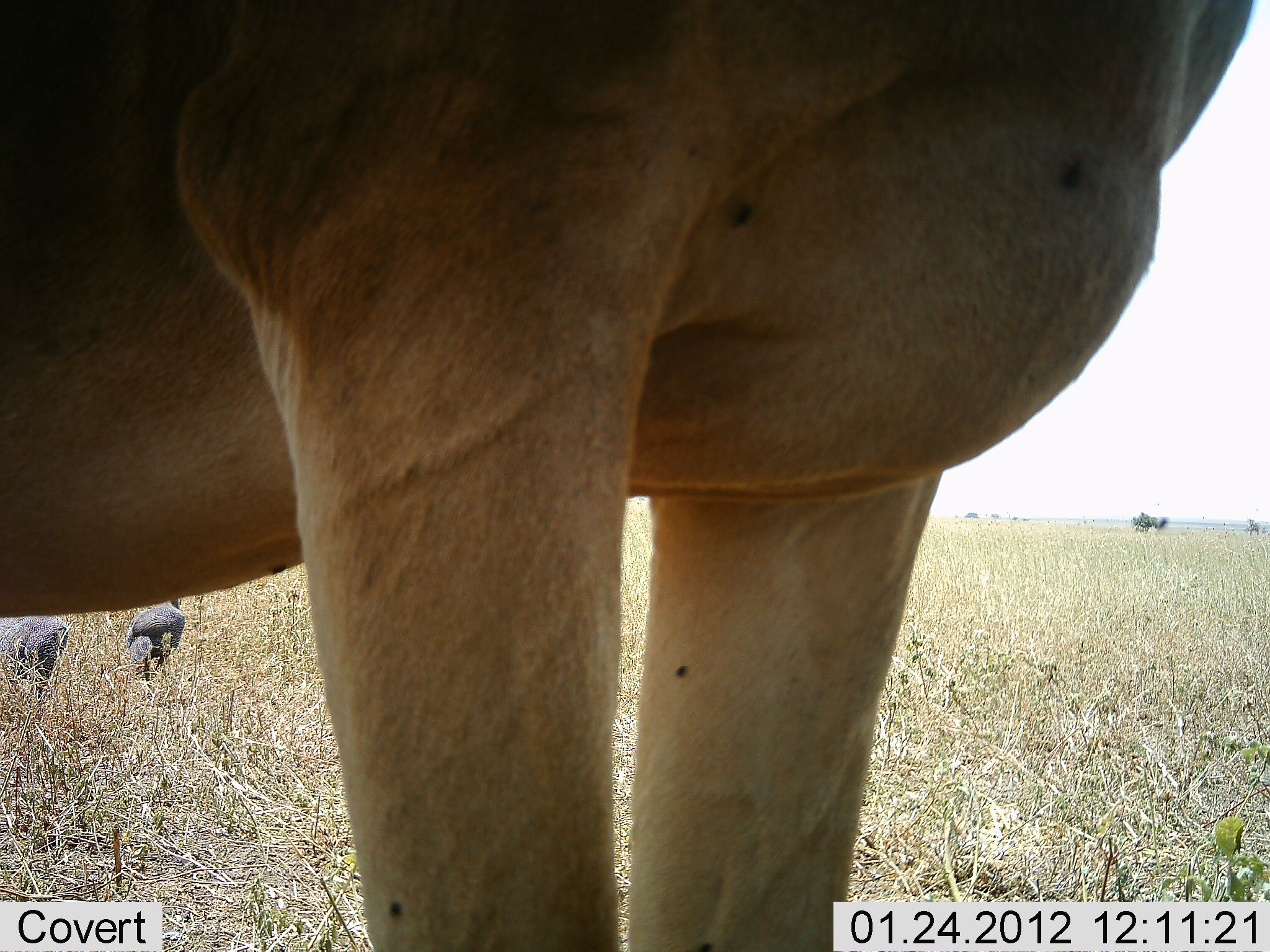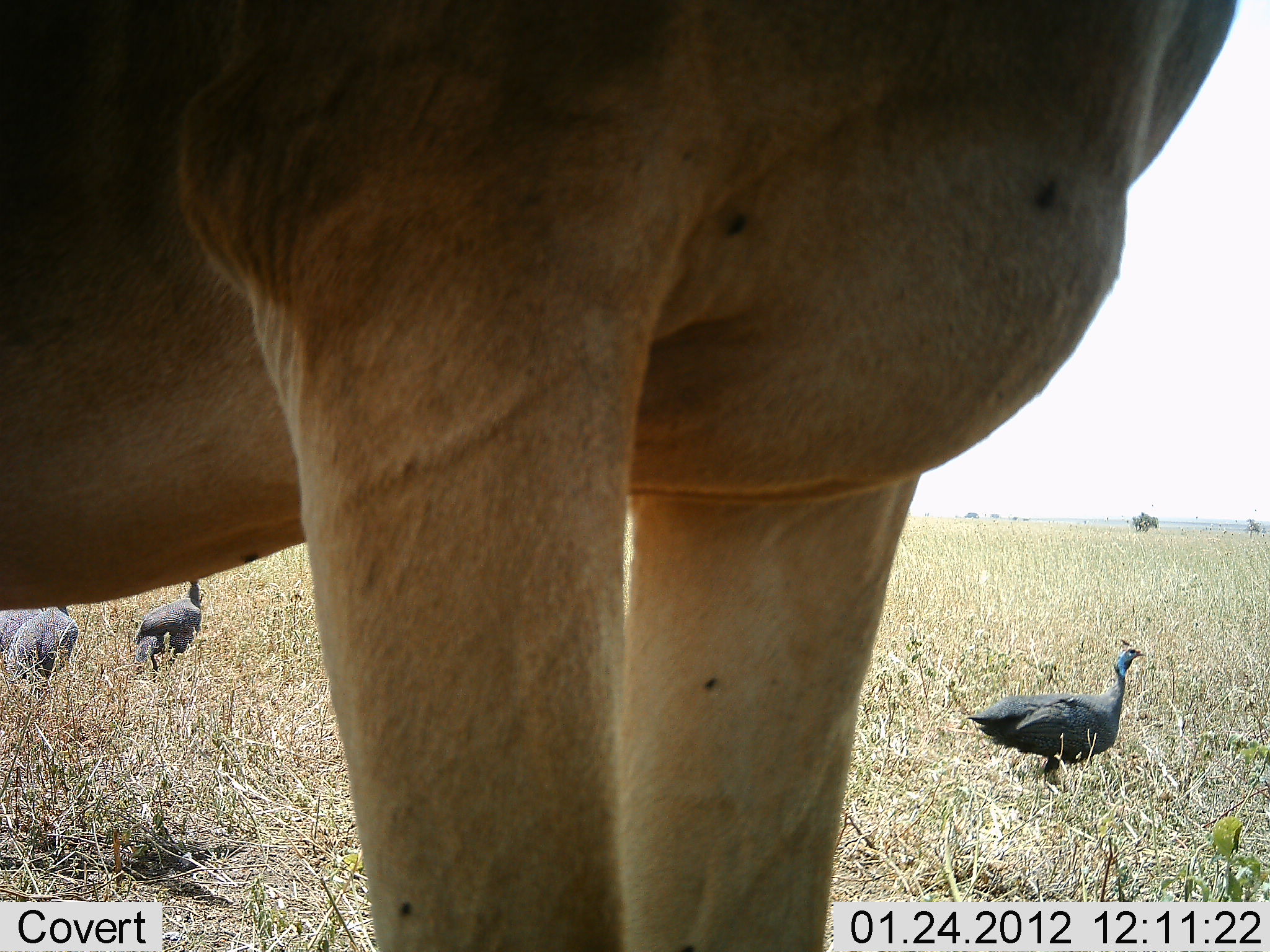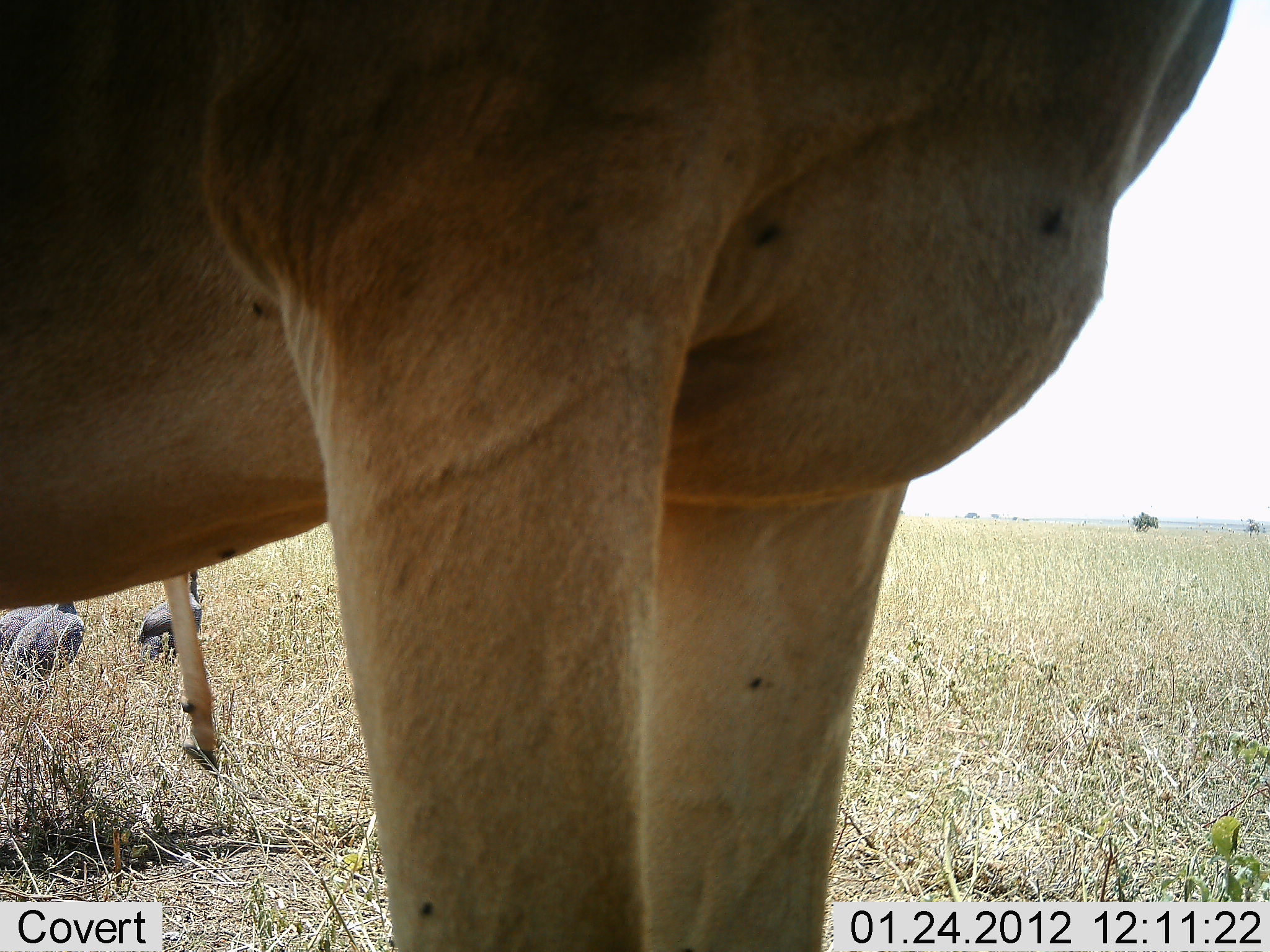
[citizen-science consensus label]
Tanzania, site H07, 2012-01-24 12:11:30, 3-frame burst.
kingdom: Animalia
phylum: Chordata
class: Aves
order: Galliformes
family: Numididae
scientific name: Numididae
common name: guinea fowl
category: guineafowl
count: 3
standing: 50%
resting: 0%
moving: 85%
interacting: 0%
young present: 0%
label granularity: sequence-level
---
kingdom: Animalia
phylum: Chordata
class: Mammalia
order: Artiodactyla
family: Bovidae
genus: Alcelaphus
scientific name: Alcelaphus buselaphus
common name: hartebeest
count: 1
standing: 94%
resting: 6%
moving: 19%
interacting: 0%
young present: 0%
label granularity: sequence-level